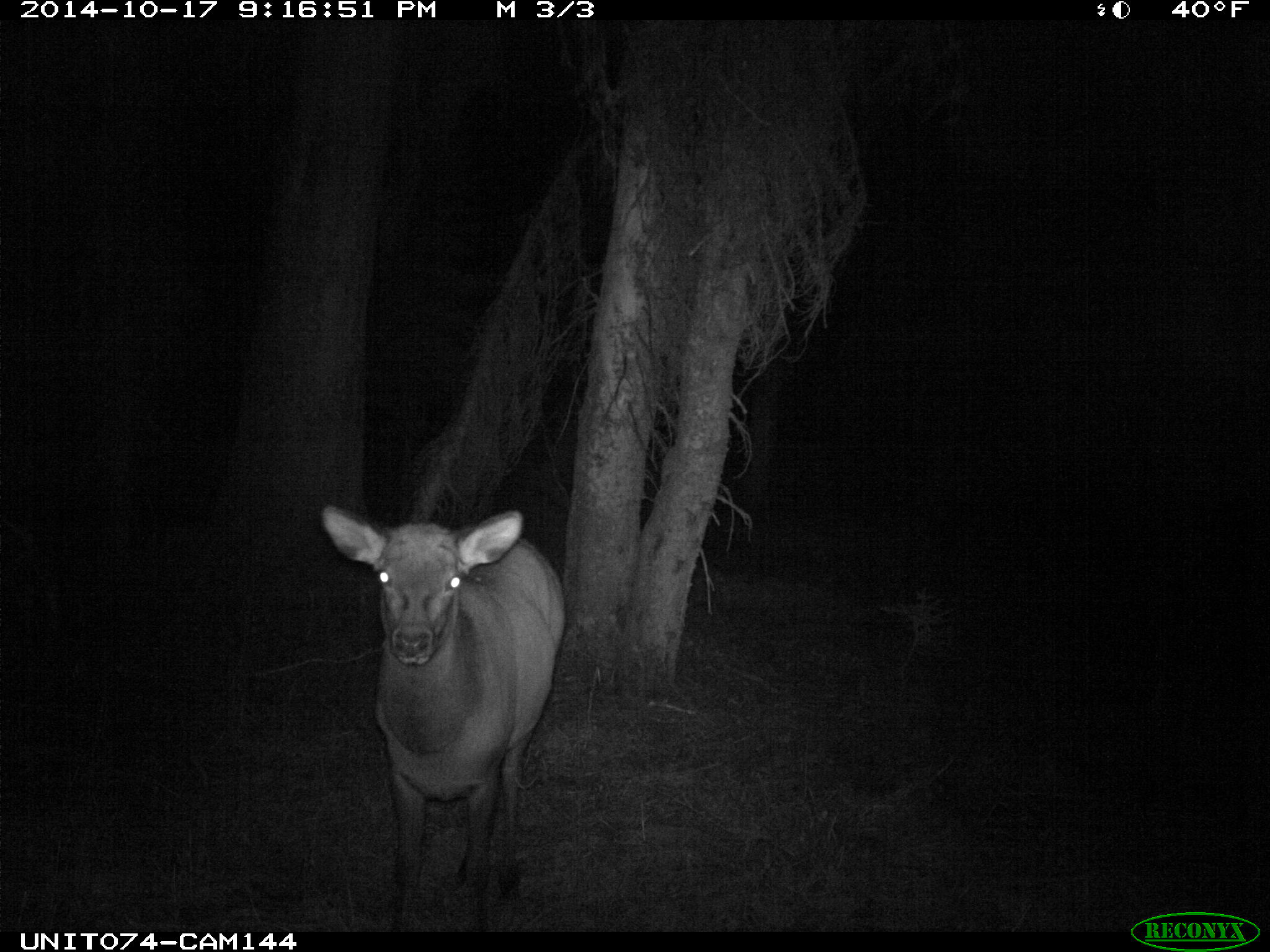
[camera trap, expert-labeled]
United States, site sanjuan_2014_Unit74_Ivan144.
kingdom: Animalia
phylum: Chordata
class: Mammalia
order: Artiodactyla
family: Cervidae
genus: Cervus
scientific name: Cervus elaphus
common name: red deer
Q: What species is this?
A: Cervus elaphus (red deer).